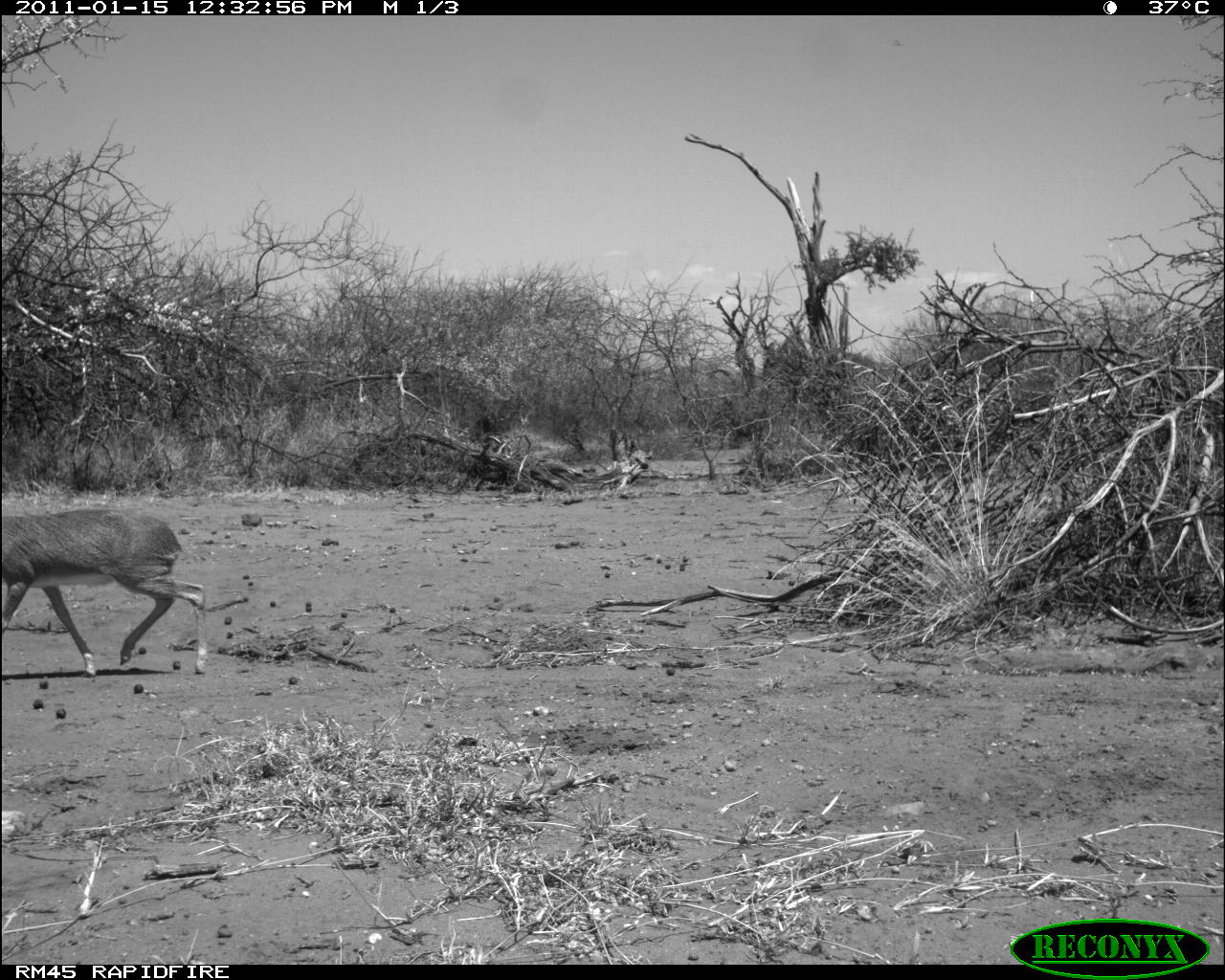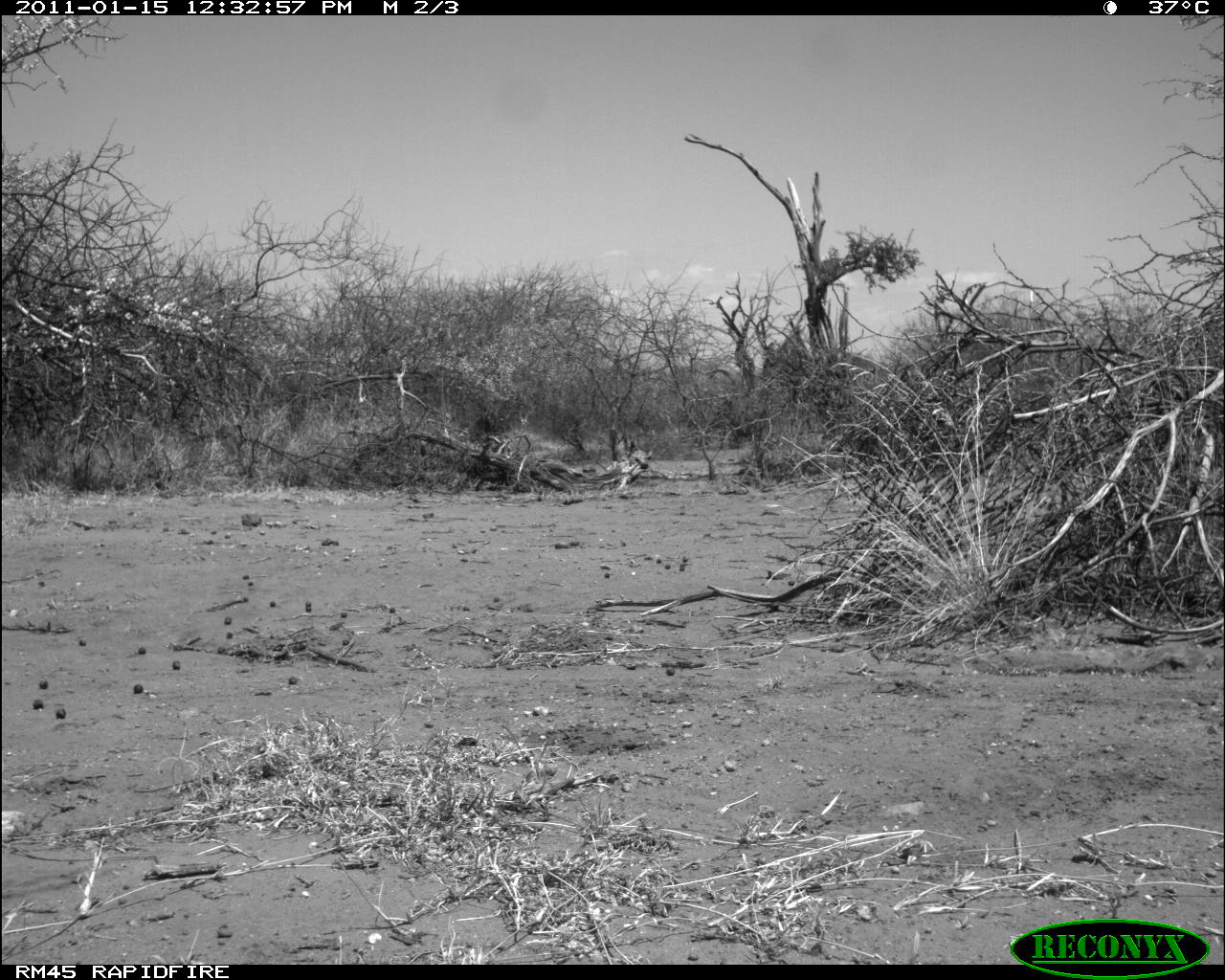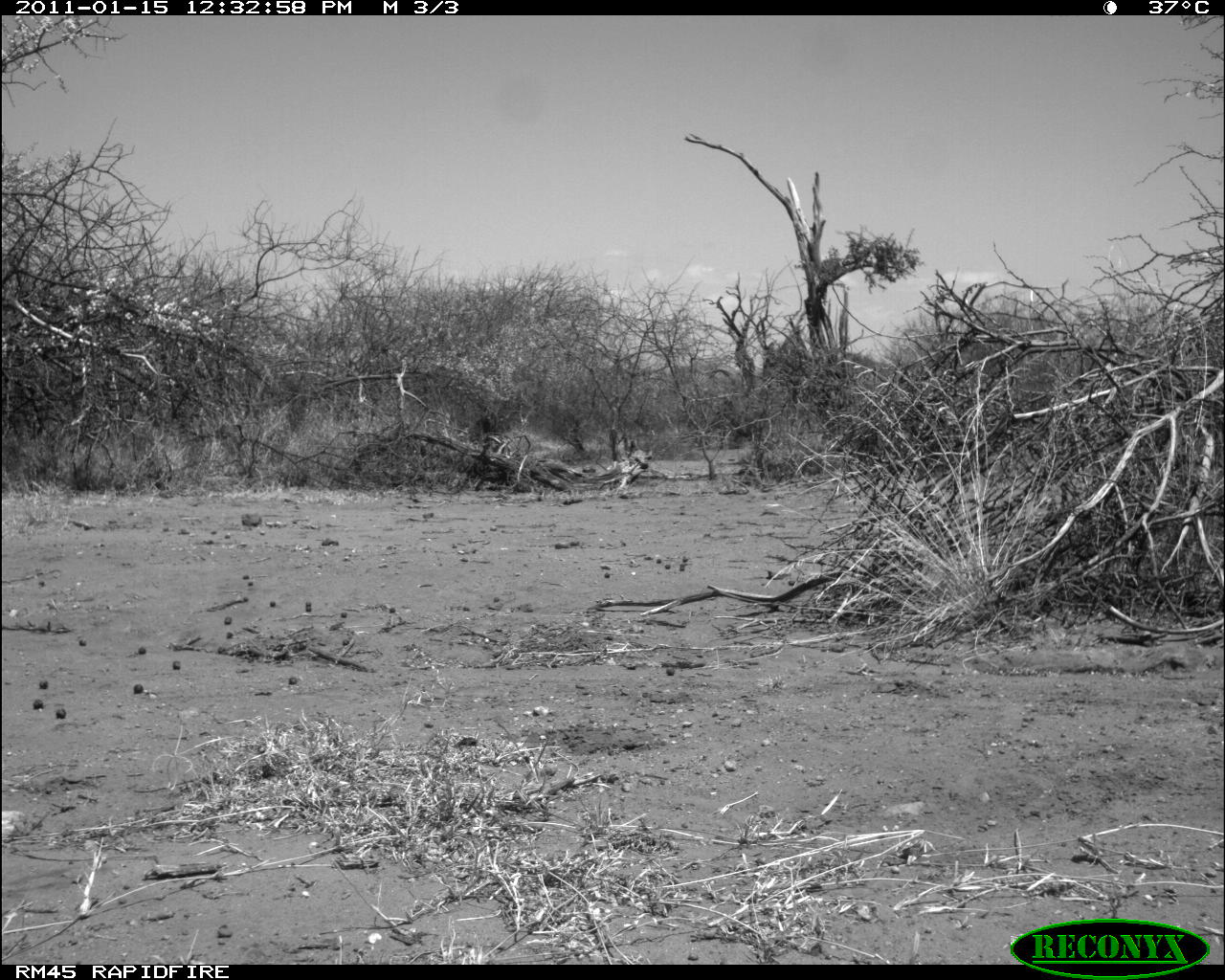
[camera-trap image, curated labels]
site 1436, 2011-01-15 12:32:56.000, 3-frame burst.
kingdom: Animalia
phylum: Chordata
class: Mammalia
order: Artiodactyla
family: Bovidae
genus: Madoqua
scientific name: Madoqua guentheri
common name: günther's dik-dik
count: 1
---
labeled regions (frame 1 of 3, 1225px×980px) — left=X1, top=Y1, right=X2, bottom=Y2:
madoqua guentheri: left=2, top=508, right=208, bottom=678